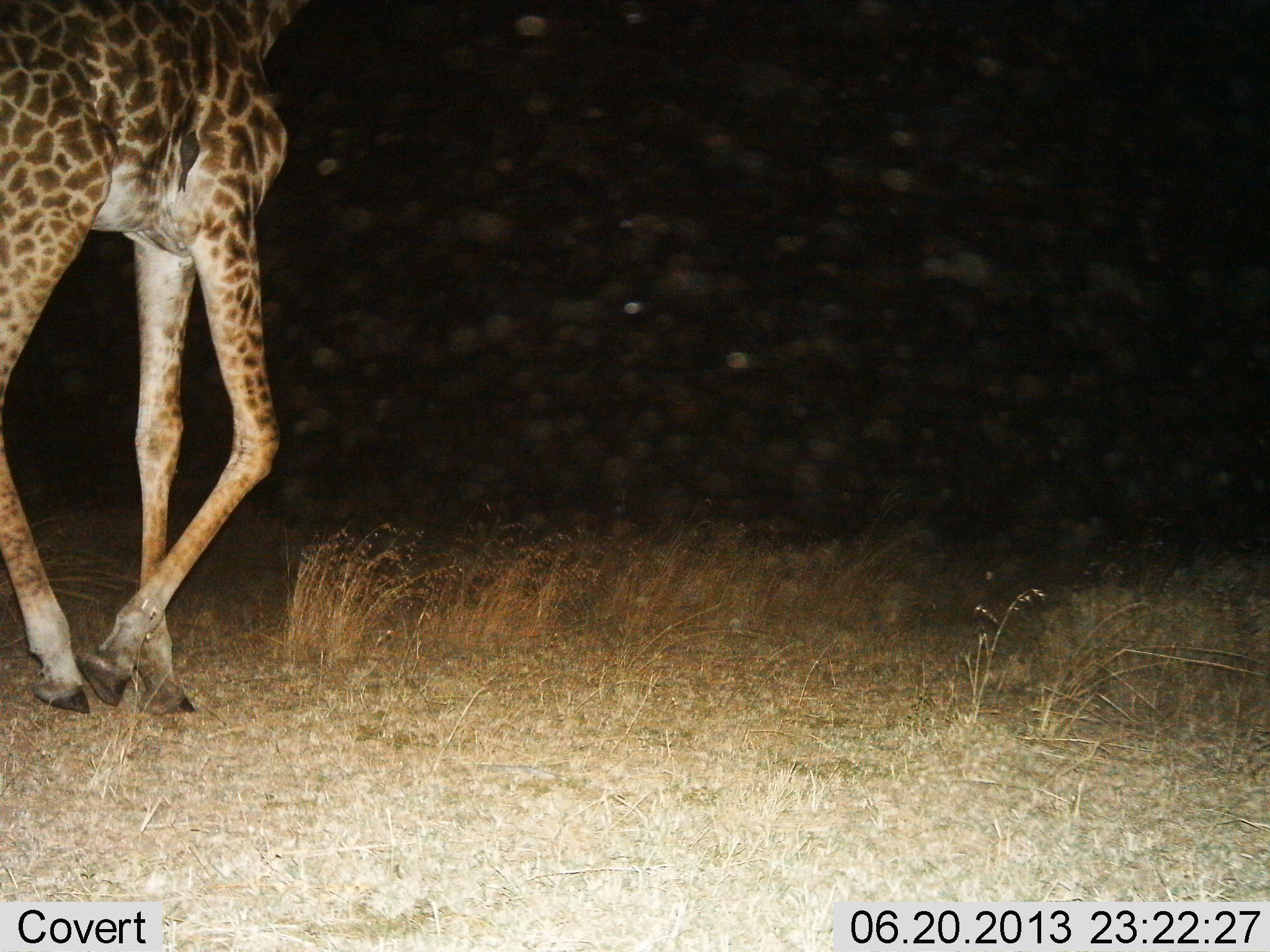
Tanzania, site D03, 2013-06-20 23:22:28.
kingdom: Animalia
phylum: Chordata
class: Mammalia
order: Artiodactyla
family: Giraffidae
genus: Giraffa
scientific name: Giraffa camelopardalis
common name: giraffe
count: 1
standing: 30%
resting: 0%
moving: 80%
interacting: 0%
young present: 0%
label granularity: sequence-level